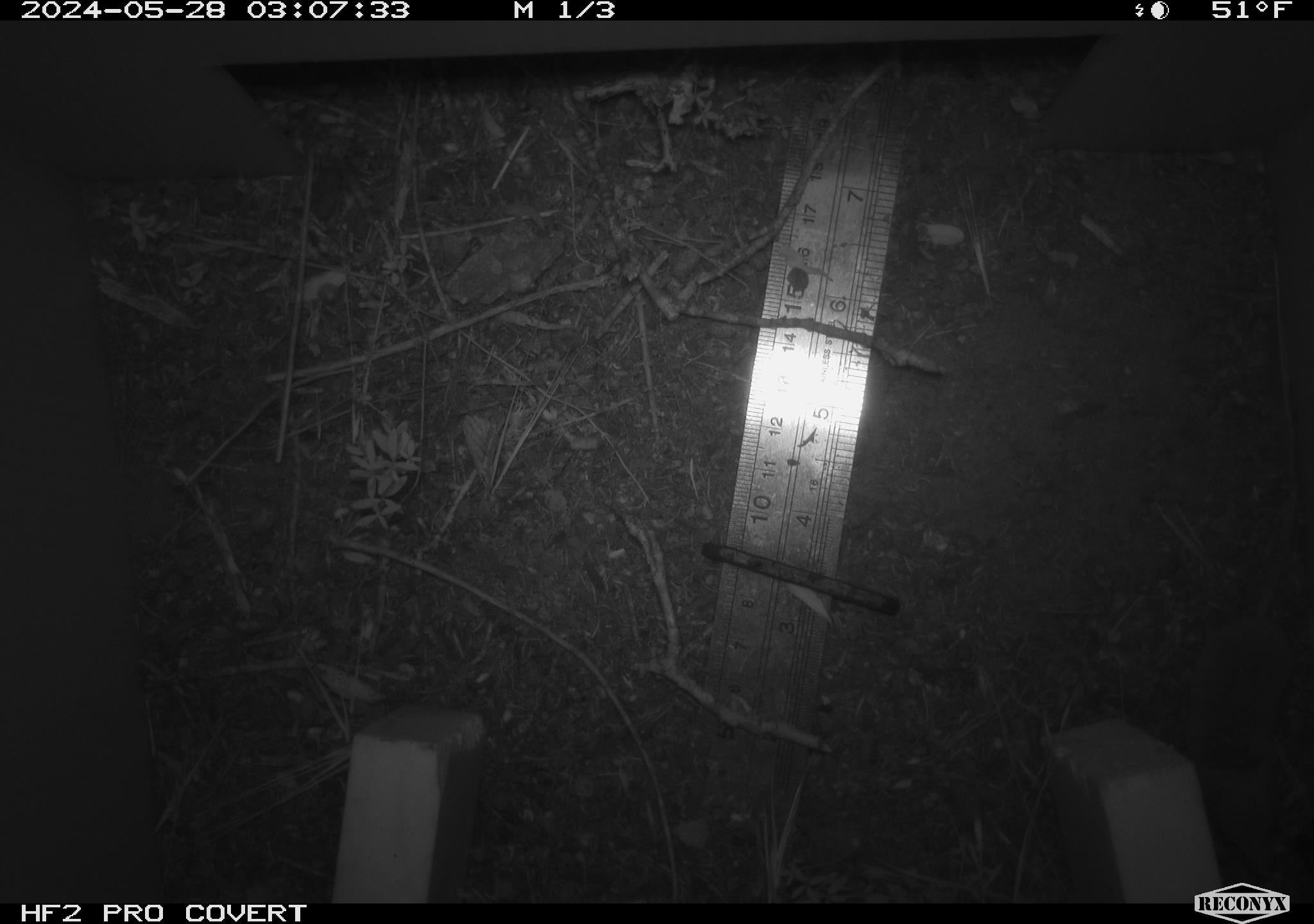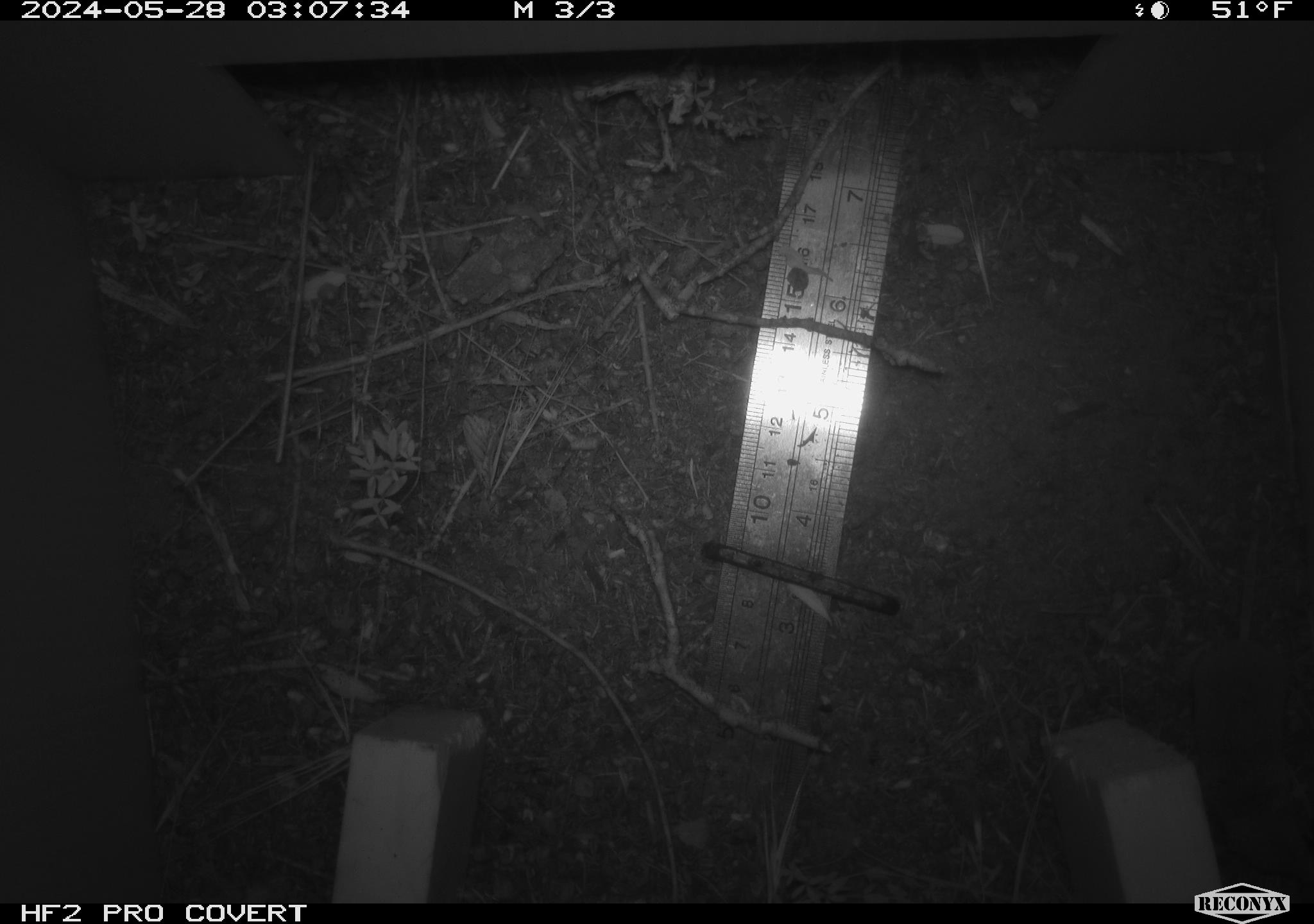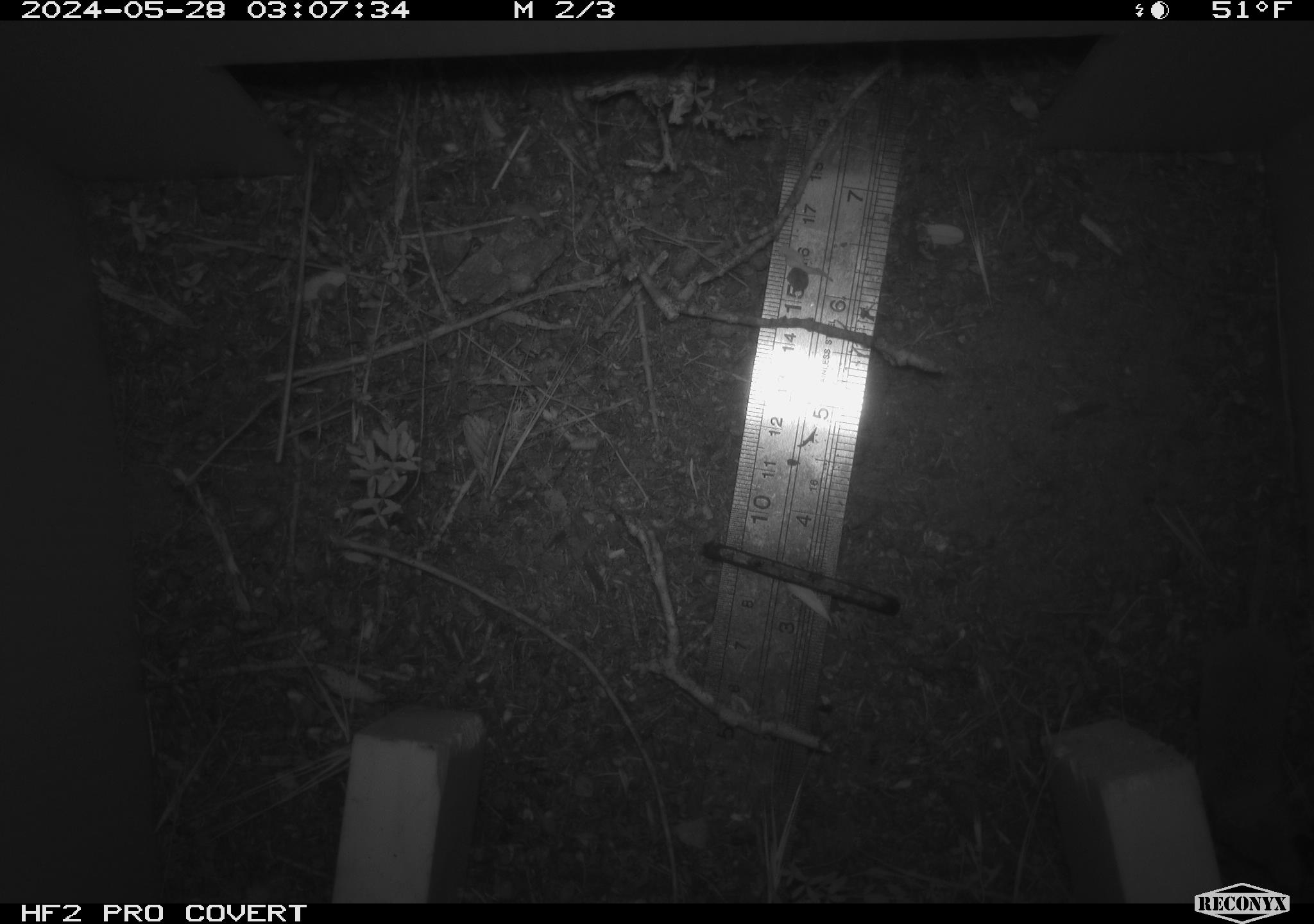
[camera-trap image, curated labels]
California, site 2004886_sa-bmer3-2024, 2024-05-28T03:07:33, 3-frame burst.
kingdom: Animalia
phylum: Chordata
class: Mammalia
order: Rodentia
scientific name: Rodentia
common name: mouse species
Mouse species (Rodentia).